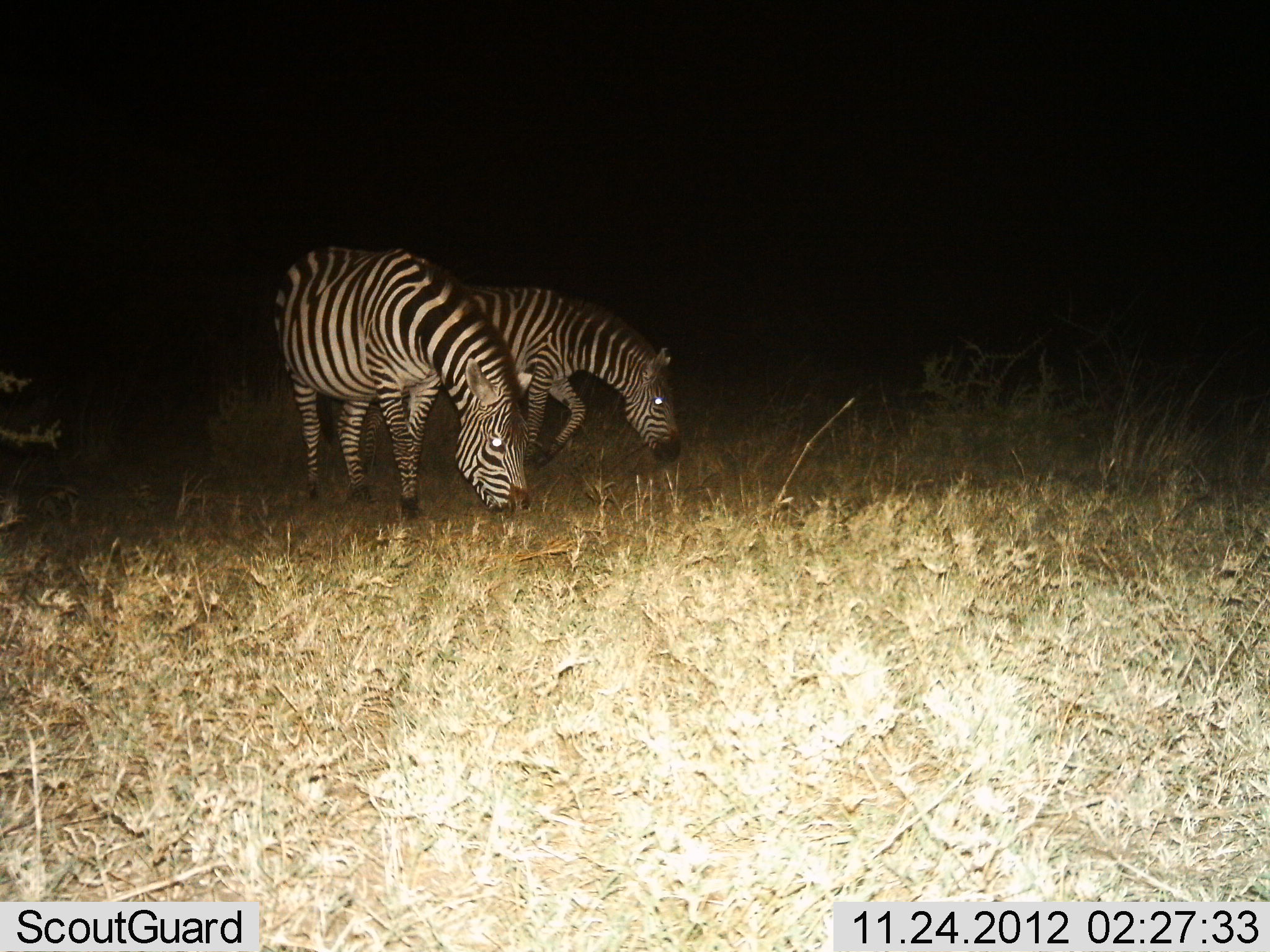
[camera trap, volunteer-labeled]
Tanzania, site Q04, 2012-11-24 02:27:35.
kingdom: Animalia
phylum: Chordata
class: Mammalia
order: Perissodactyla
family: Equidae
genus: Equus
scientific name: Equus quagga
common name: plains zebra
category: zebra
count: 2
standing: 40%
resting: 0%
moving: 10%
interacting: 0%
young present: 0%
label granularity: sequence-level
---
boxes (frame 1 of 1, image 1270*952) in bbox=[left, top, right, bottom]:
animal: bbox=[373, 283, 685, 526]; bbox=[270, 244, 539, 523]